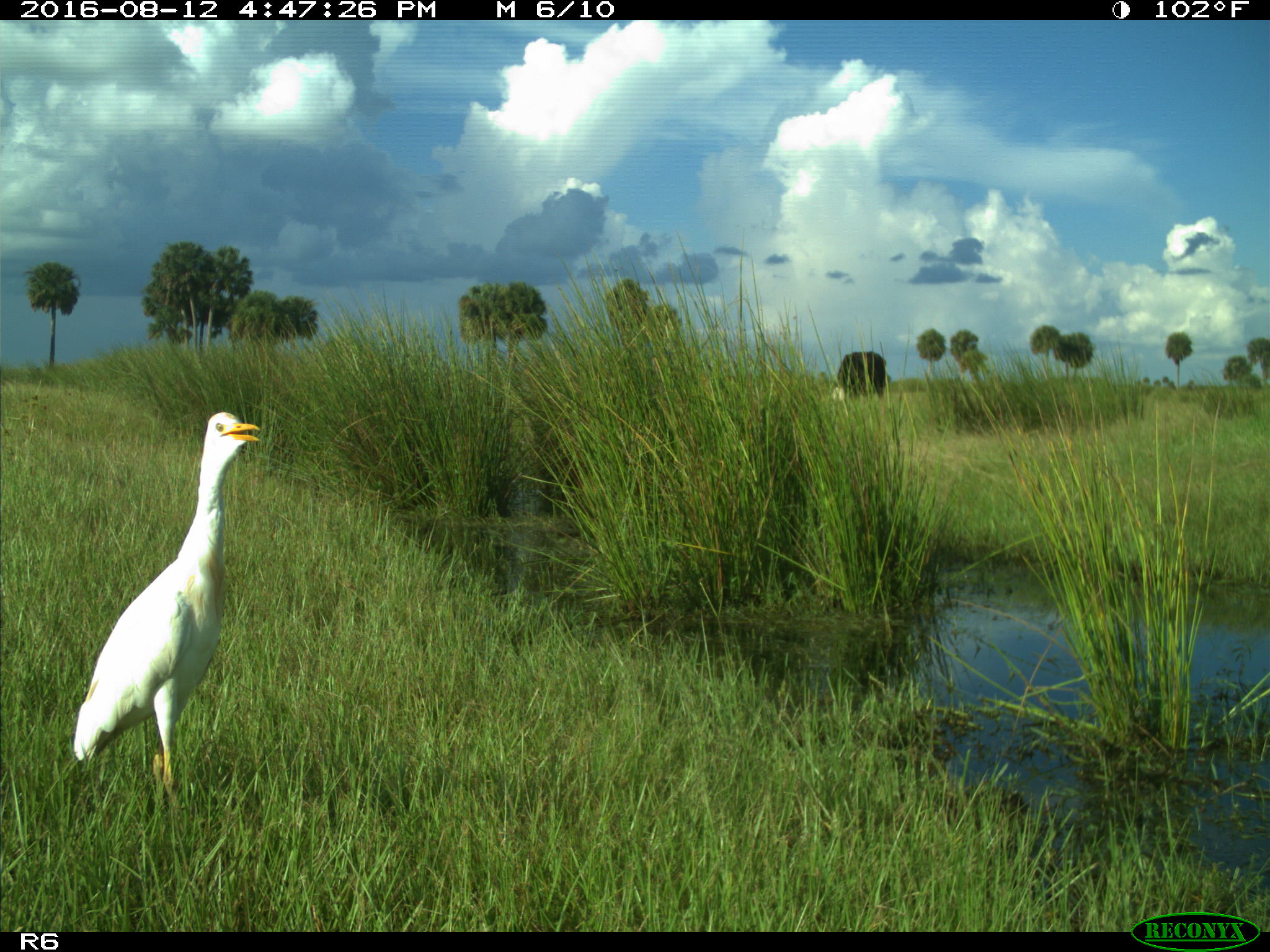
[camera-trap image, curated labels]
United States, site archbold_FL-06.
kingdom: Animalia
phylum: Chordata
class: Aves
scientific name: Aves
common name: birds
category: unidentified bird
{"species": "unidentified bird (birds) (Aves)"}